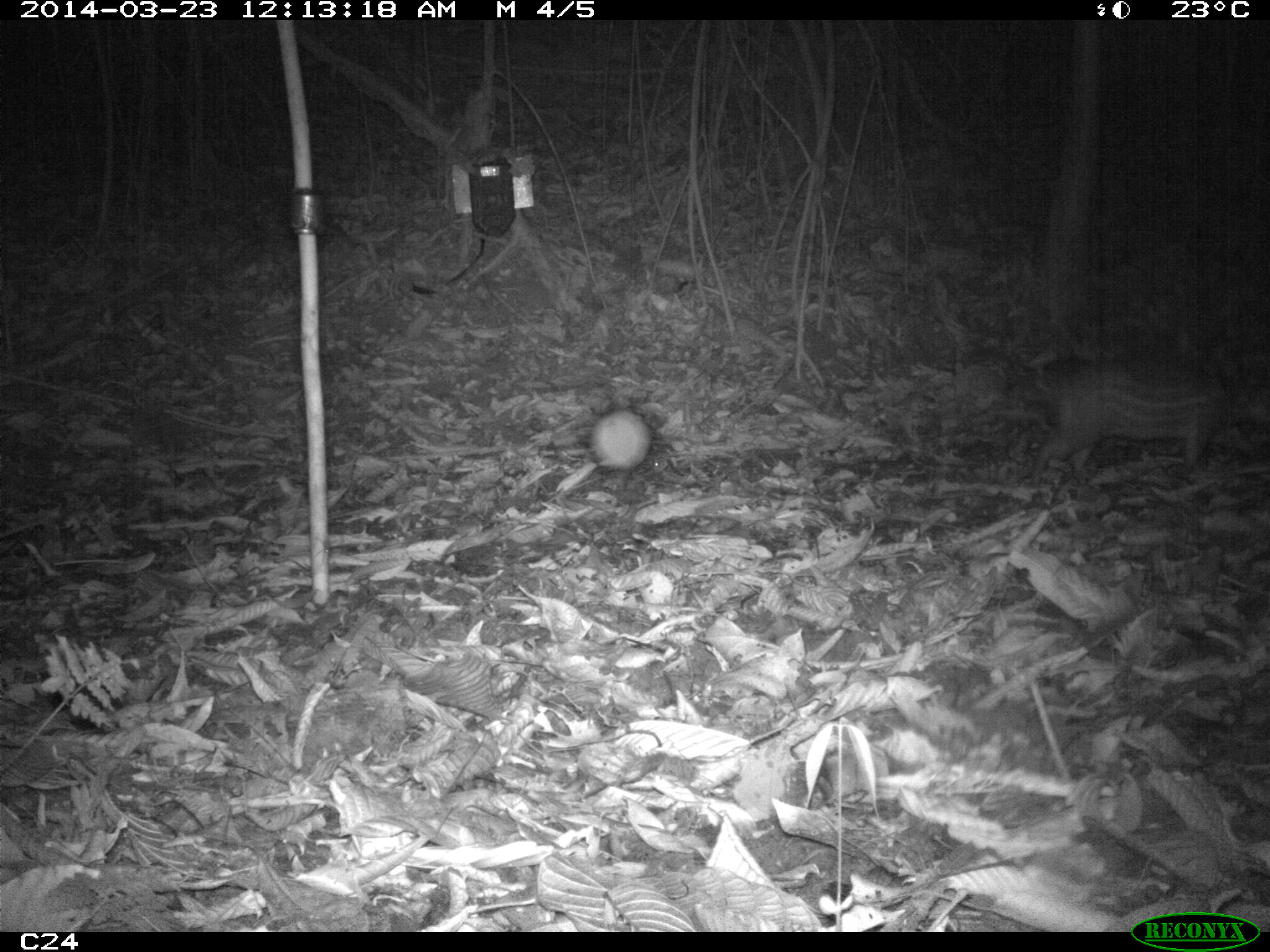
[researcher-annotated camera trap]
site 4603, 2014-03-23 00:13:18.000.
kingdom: Animalia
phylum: Chordata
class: Mammalia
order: Rodentia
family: Cuniculidae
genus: Cuniculus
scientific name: Cuniculus paca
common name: spotted paca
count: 2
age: adult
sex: female